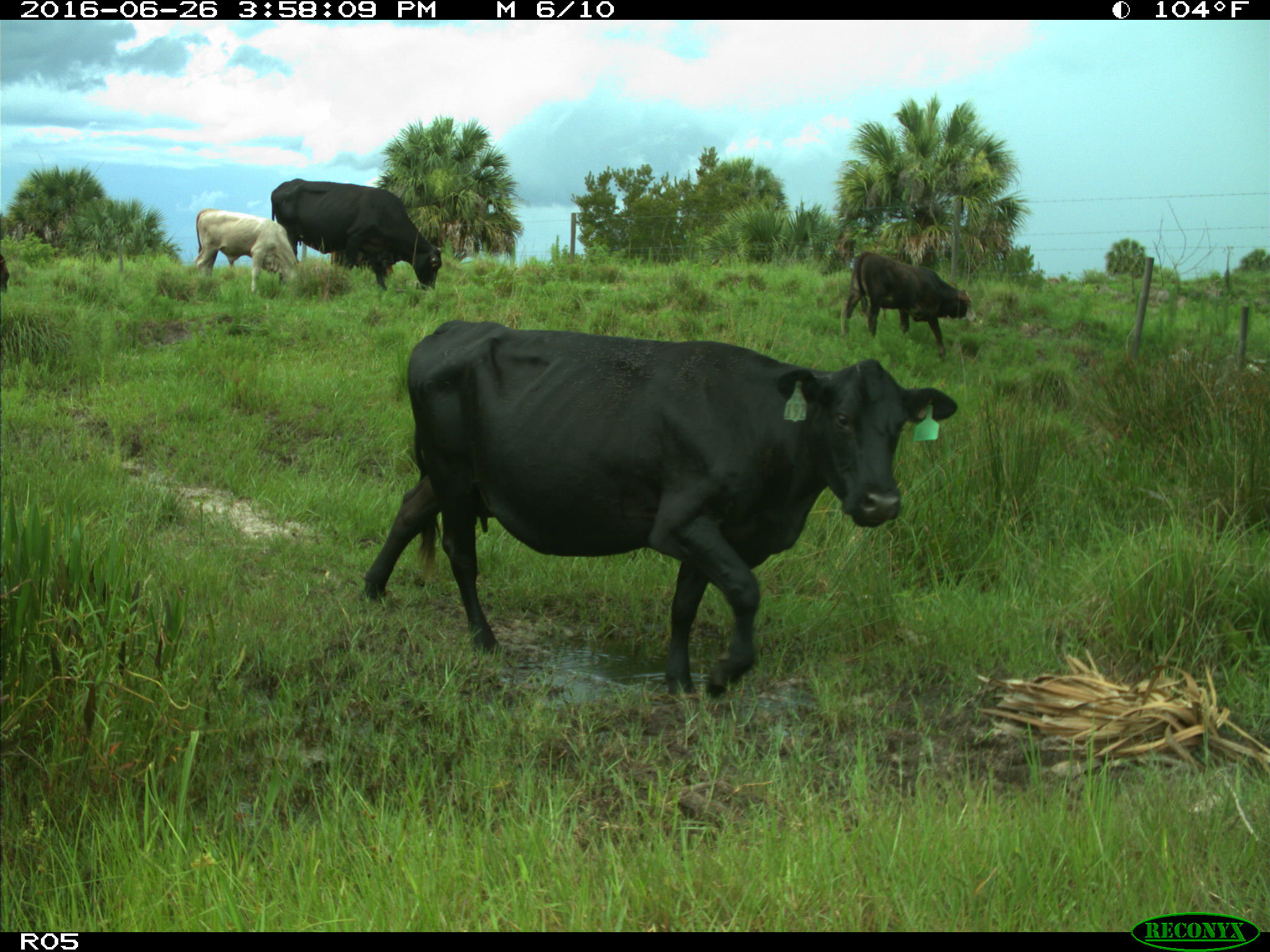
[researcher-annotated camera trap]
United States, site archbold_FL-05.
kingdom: Animalia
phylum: Chordata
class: Mammalia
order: Artiodactyla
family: Bovidae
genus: Bos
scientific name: Bos taurus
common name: domestic cow